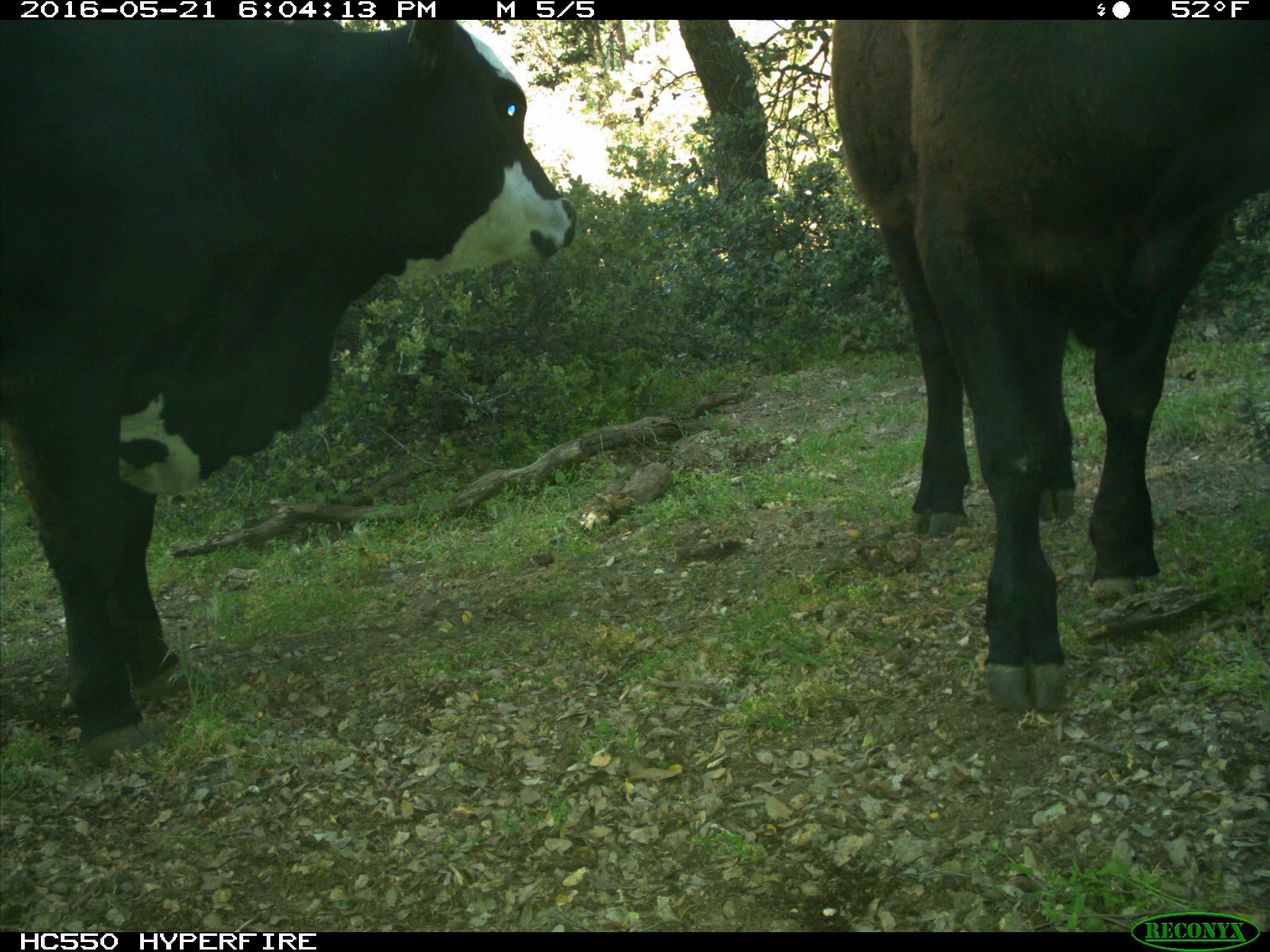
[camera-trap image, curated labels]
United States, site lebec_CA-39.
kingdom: Animalia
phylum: Chordata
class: Mammalia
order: Artiodactyla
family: Bovidae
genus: Bos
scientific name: Bos taurus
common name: domestic cow